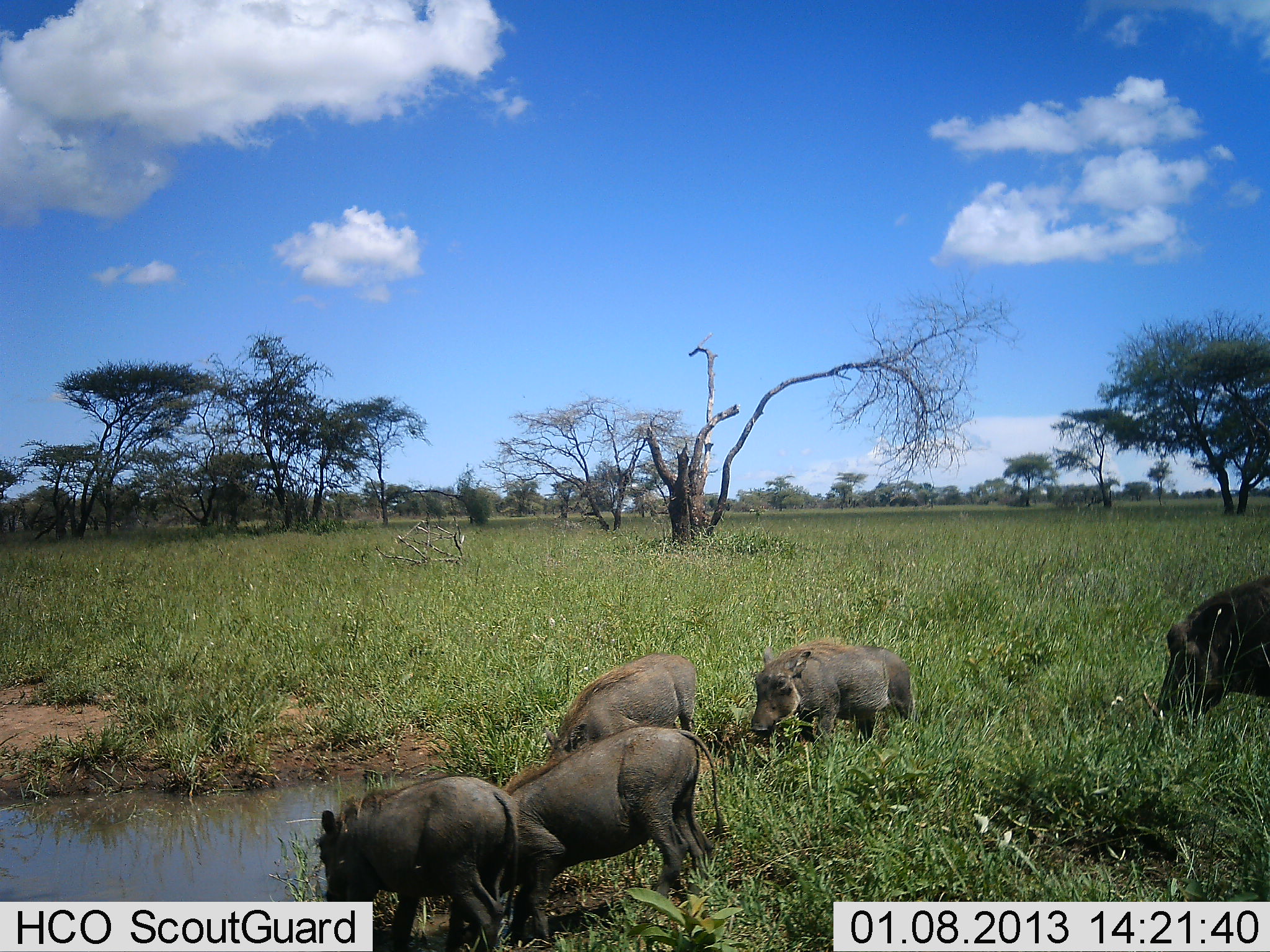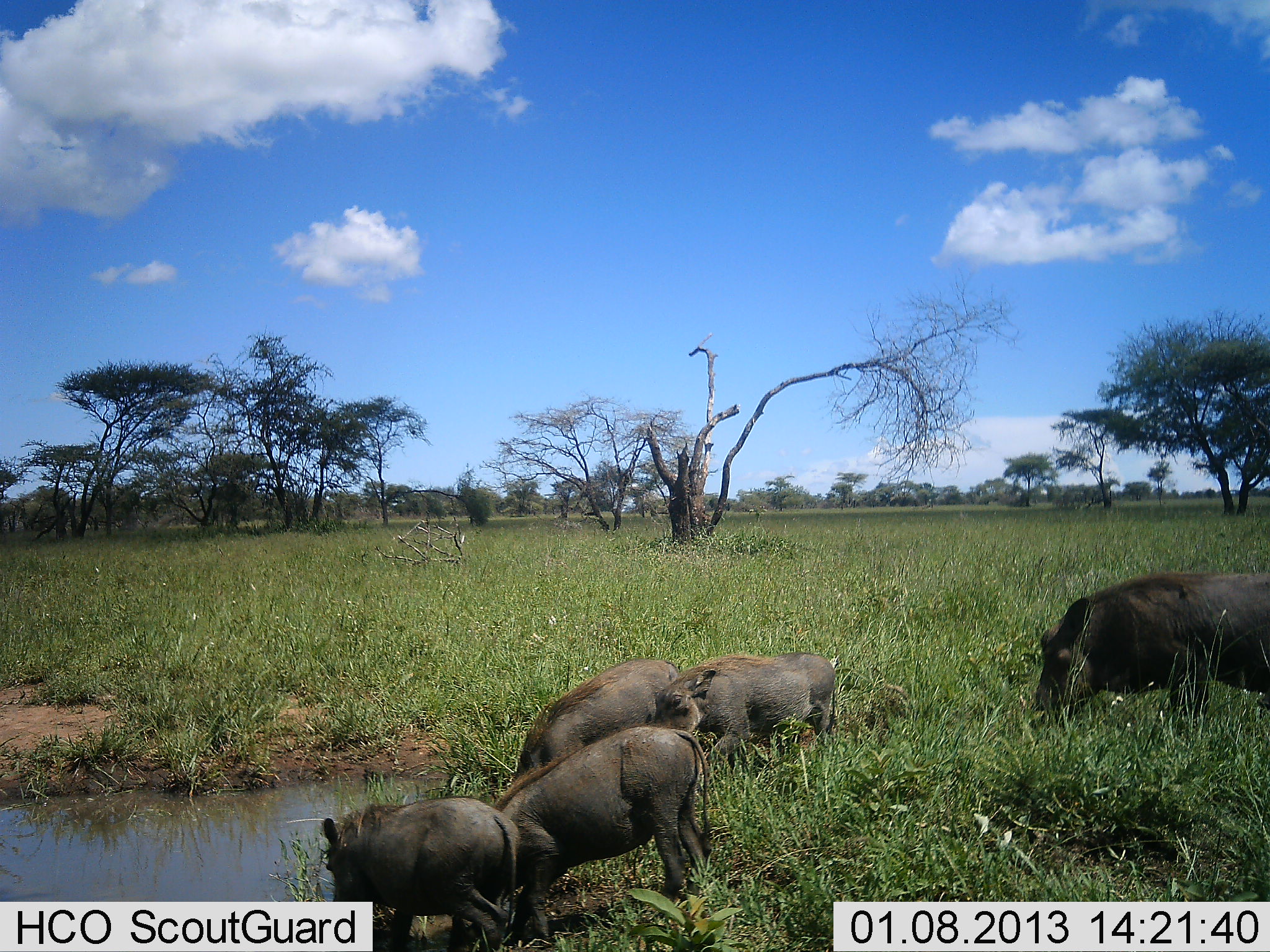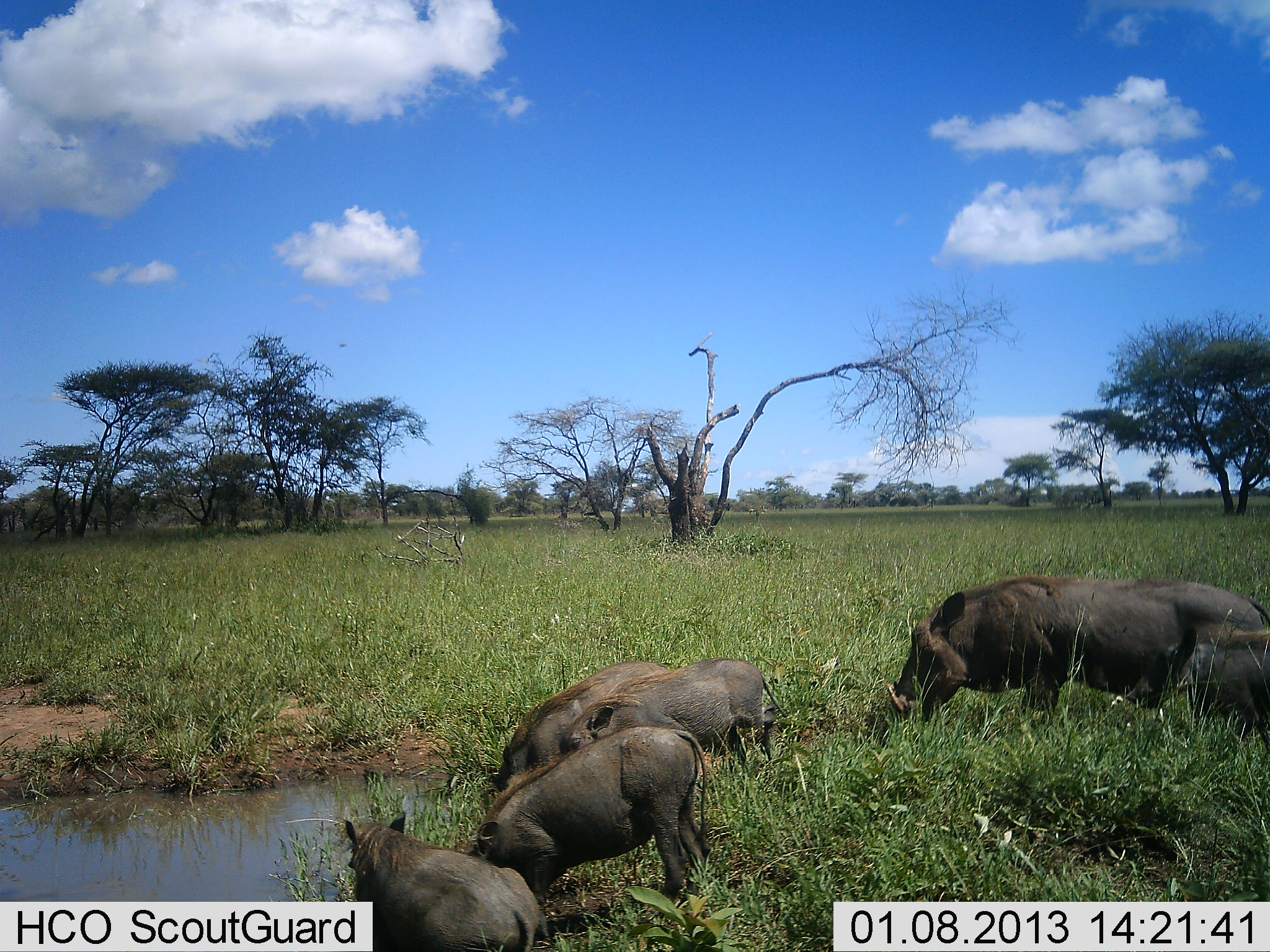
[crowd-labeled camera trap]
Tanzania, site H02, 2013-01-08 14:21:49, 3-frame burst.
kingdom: Animalia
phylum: Chordata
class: Mammalia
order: Artiodactyla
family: Suidae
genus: Phacochoerus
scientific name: Phacochoerus africanus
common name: warthog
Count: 5.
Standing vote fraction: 16%.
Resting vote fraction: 0%.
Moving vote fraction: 45%.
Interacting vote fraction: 11%.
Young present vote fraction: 45%.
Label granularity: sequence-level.